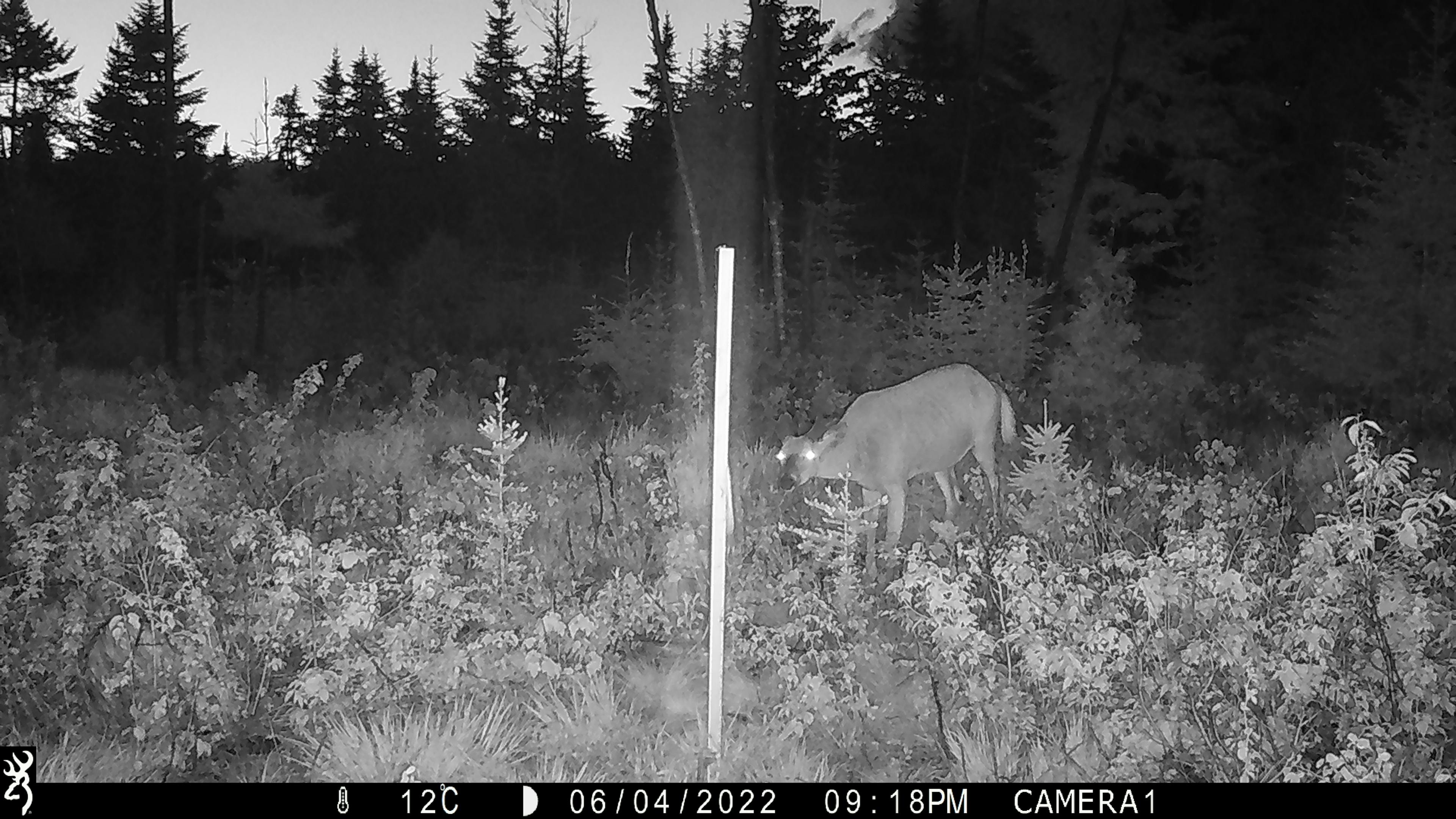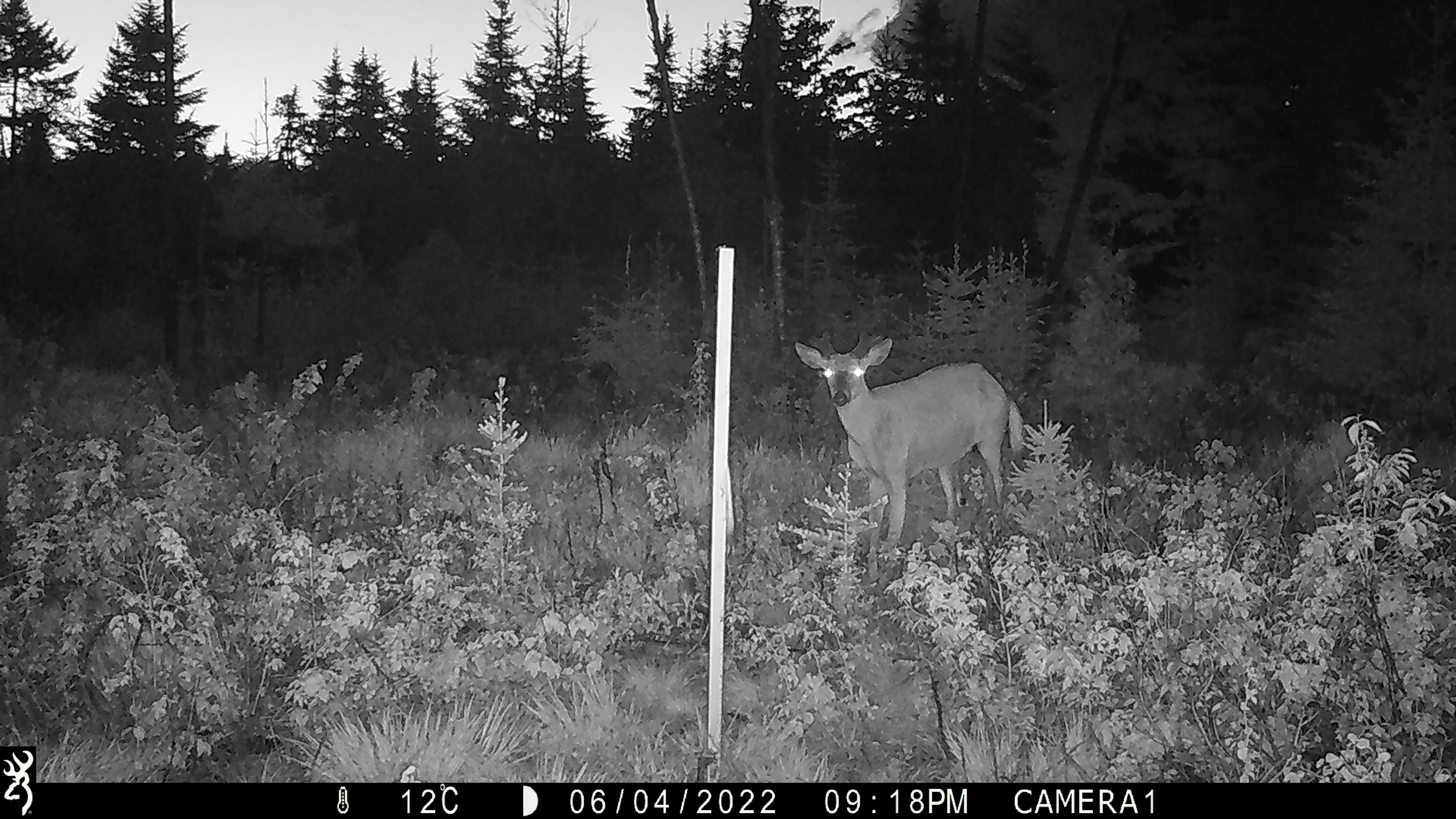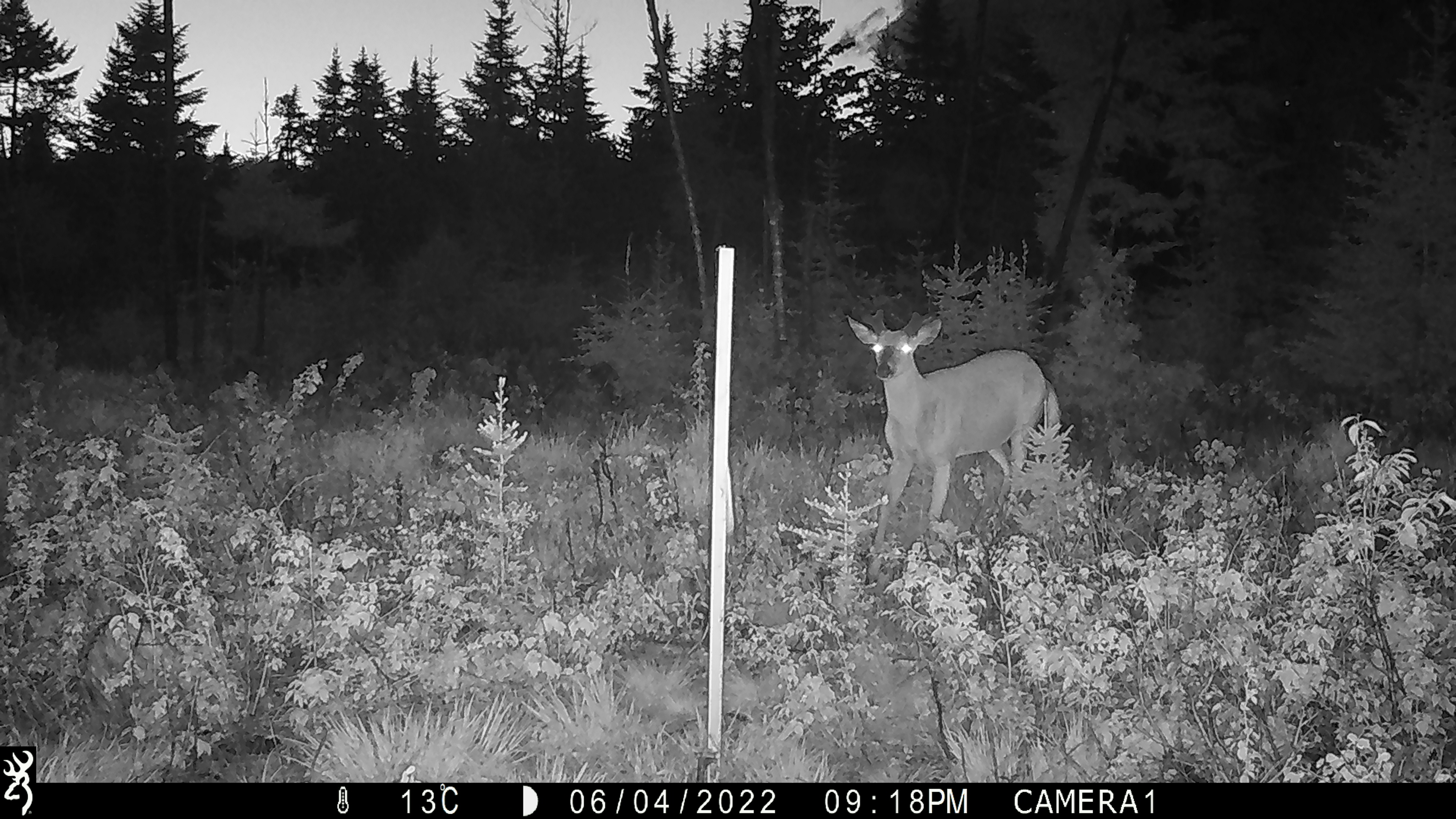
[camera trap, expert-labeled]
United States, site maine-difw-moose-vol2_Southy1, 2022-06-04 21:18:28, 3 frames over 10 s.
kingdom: Animalia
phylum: Chordata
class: Mammalia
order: Artiodactyla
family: Cervidae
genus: Odocoileus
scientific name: Odocoileus virginianus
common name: white-tailed deer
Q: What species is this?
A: White-tailed deer (Odocoileus virginianus).